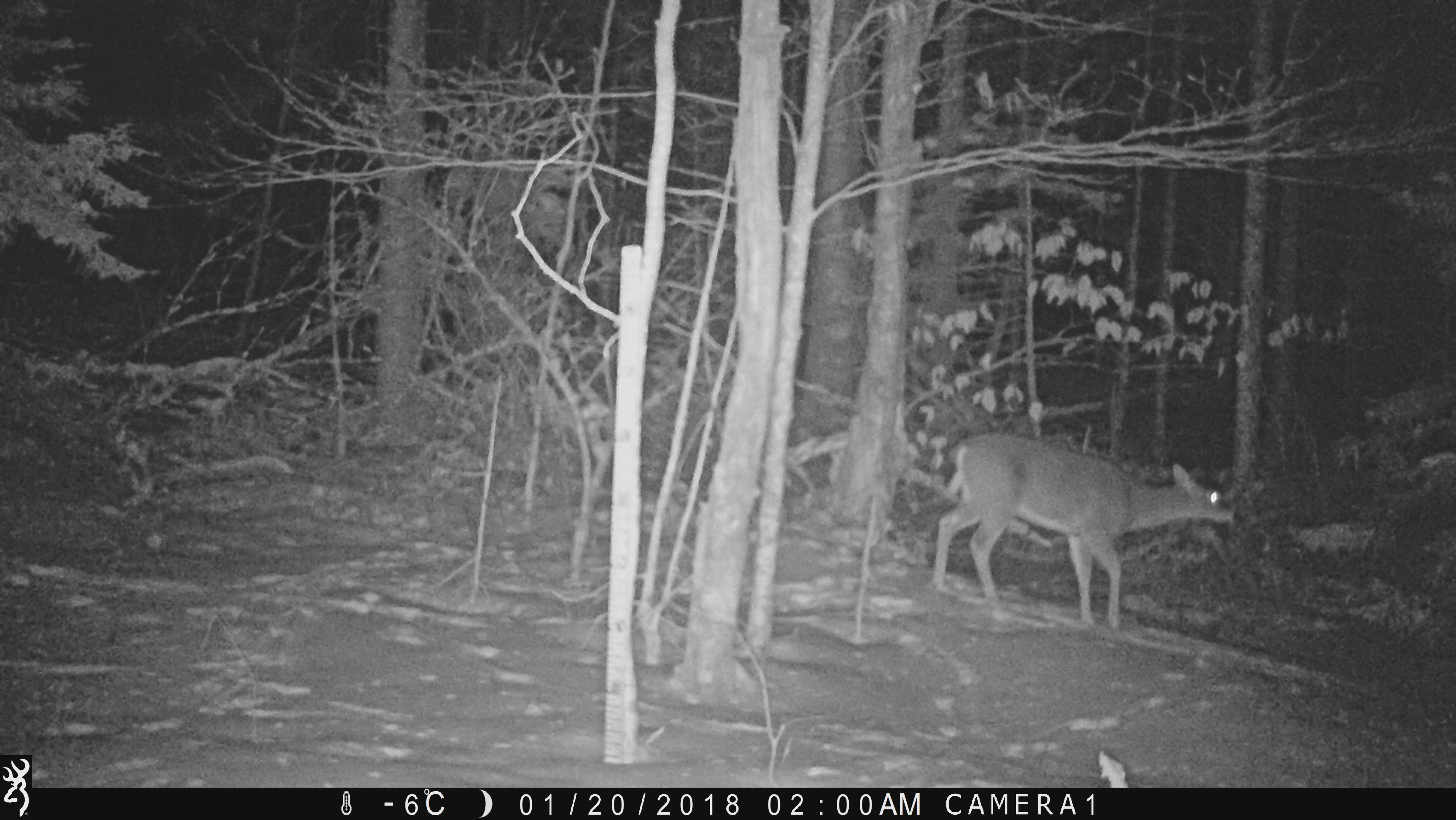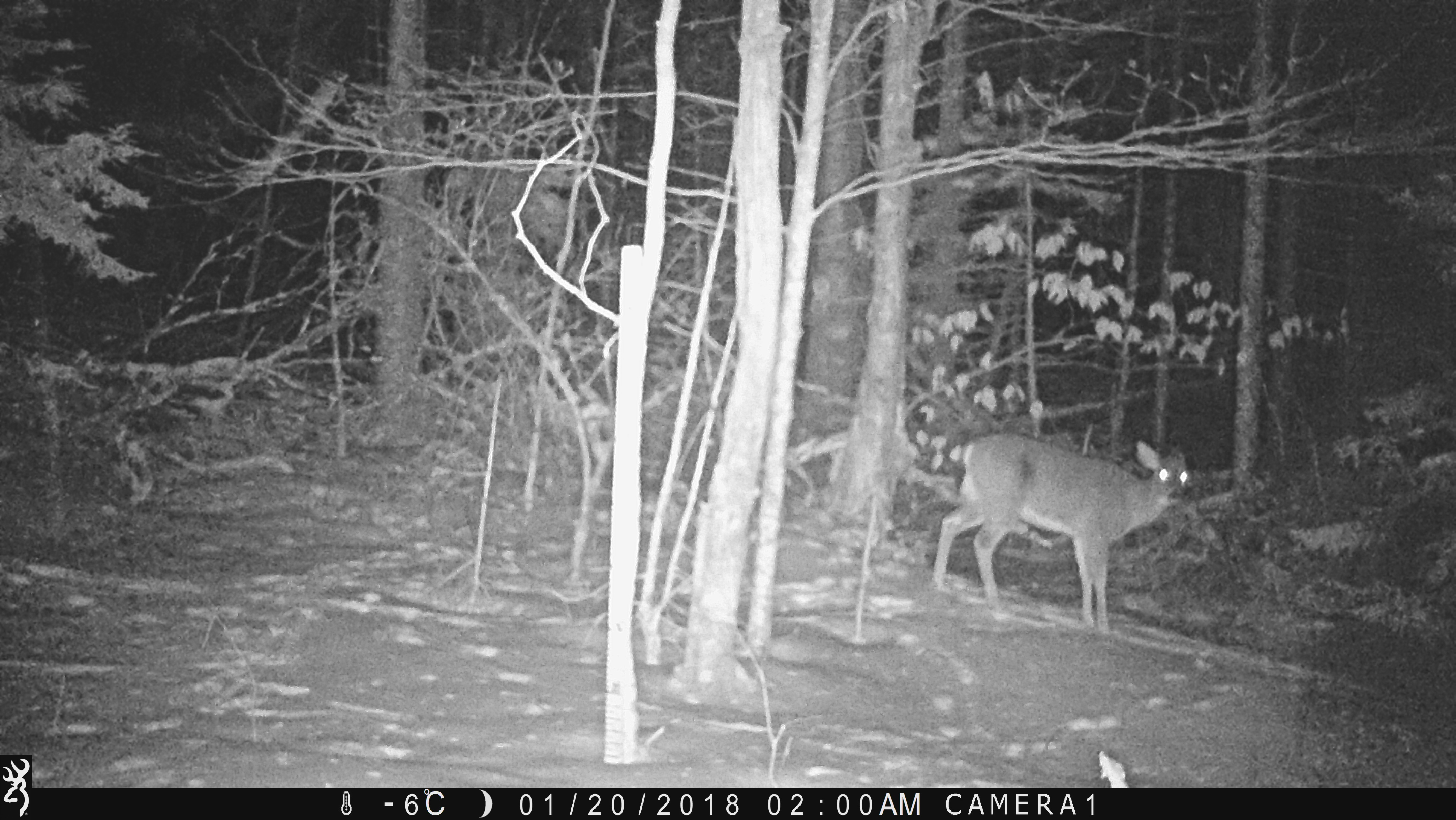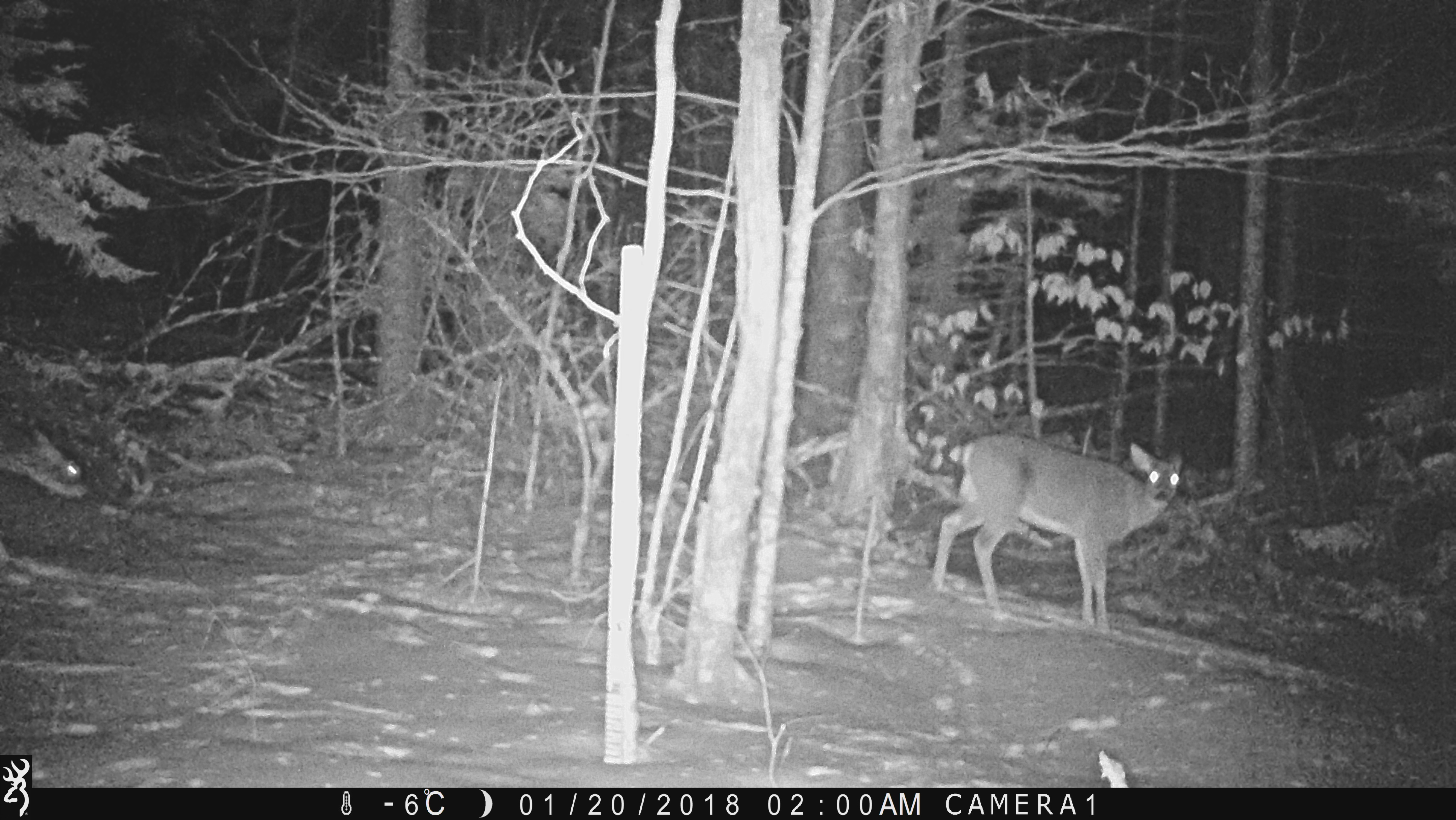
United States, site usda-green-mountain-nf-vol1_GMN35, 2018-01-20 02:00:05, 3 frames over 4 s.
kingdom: Animalia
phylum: Chordata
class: Mammalia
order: Artiodactyla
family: Cervidae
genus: Odocoileus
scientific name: Odocoileus virginianus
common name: white-tailed deer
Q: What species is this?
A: White-tailed deer (Odocoileus virginianus).